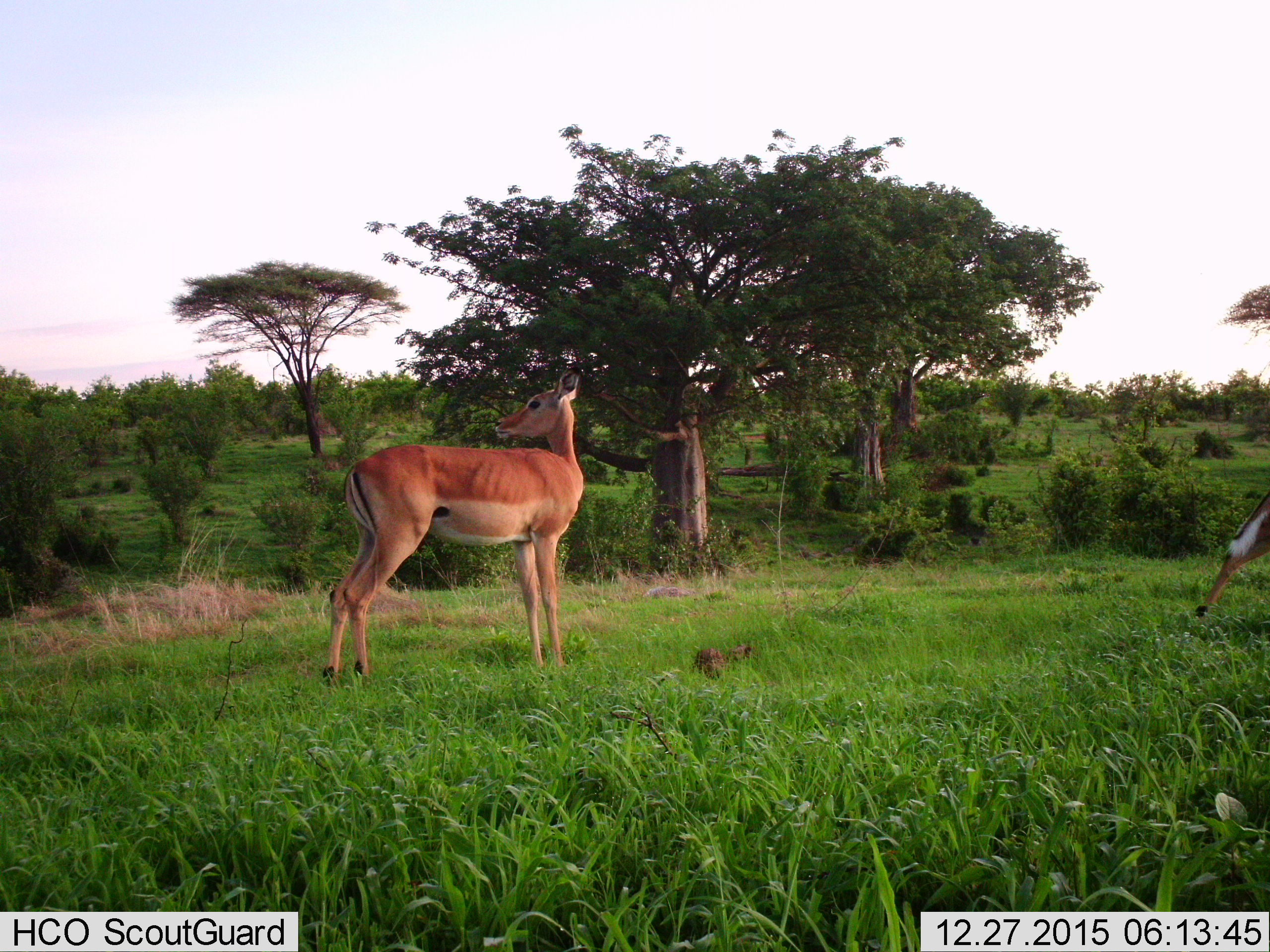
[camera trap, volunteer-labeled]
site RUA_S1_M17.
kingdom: Animalia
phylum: Chordata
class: Mammalia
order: Artiodactyla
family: Bovidae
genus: Aepyceros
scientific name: Aepyceros melampus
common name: impala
Impala (Aepyceros melampus), count 2. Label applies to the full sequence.